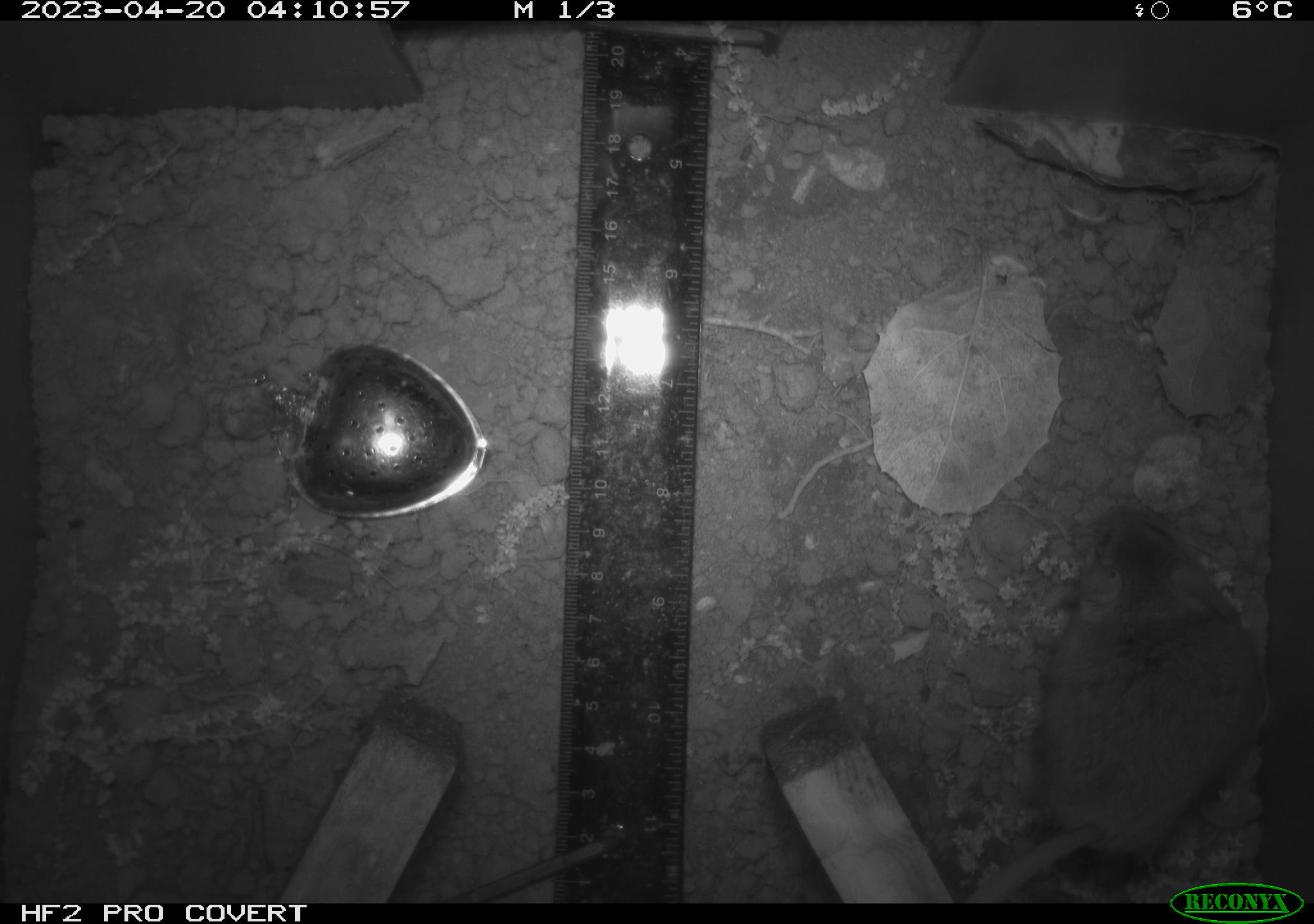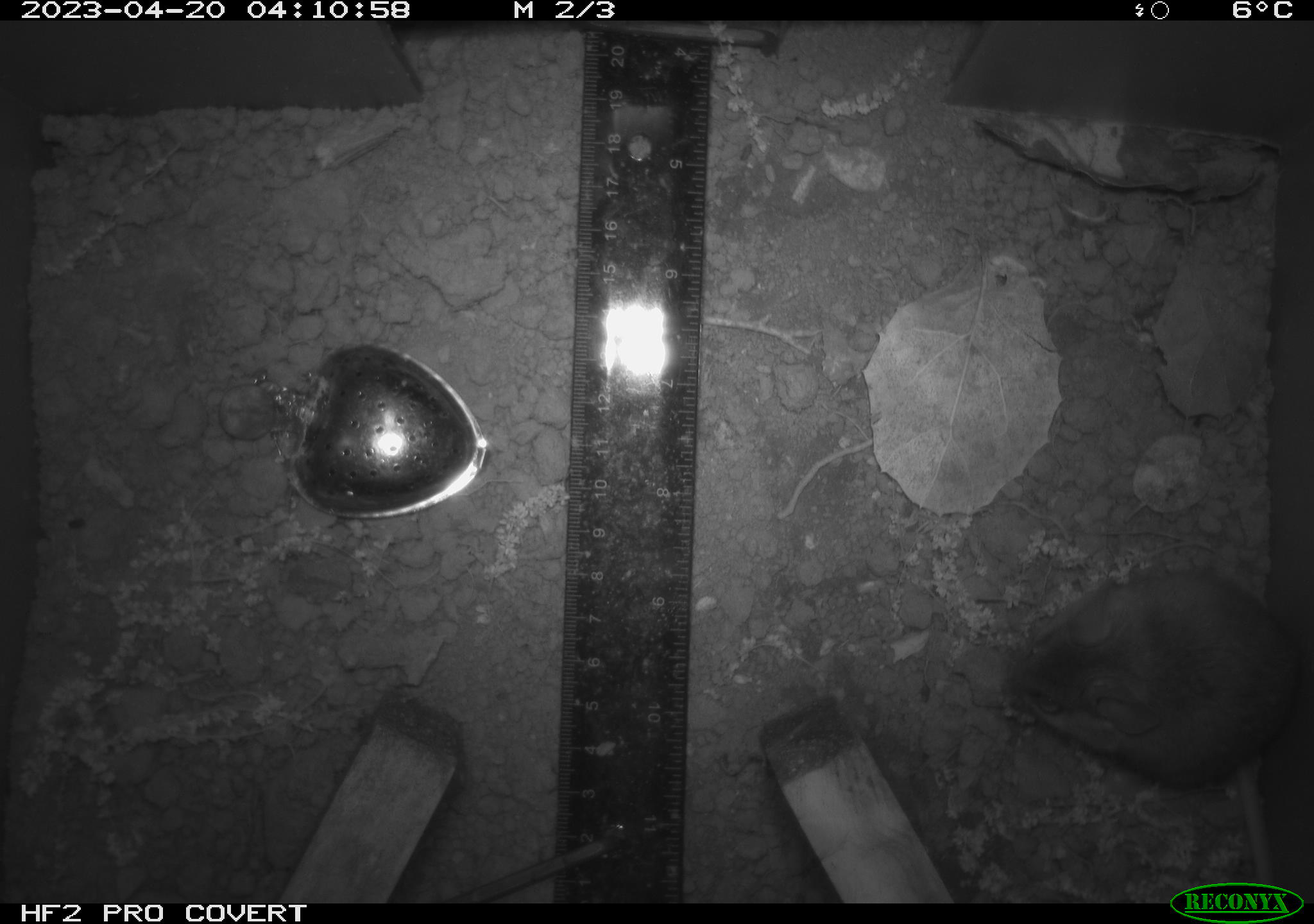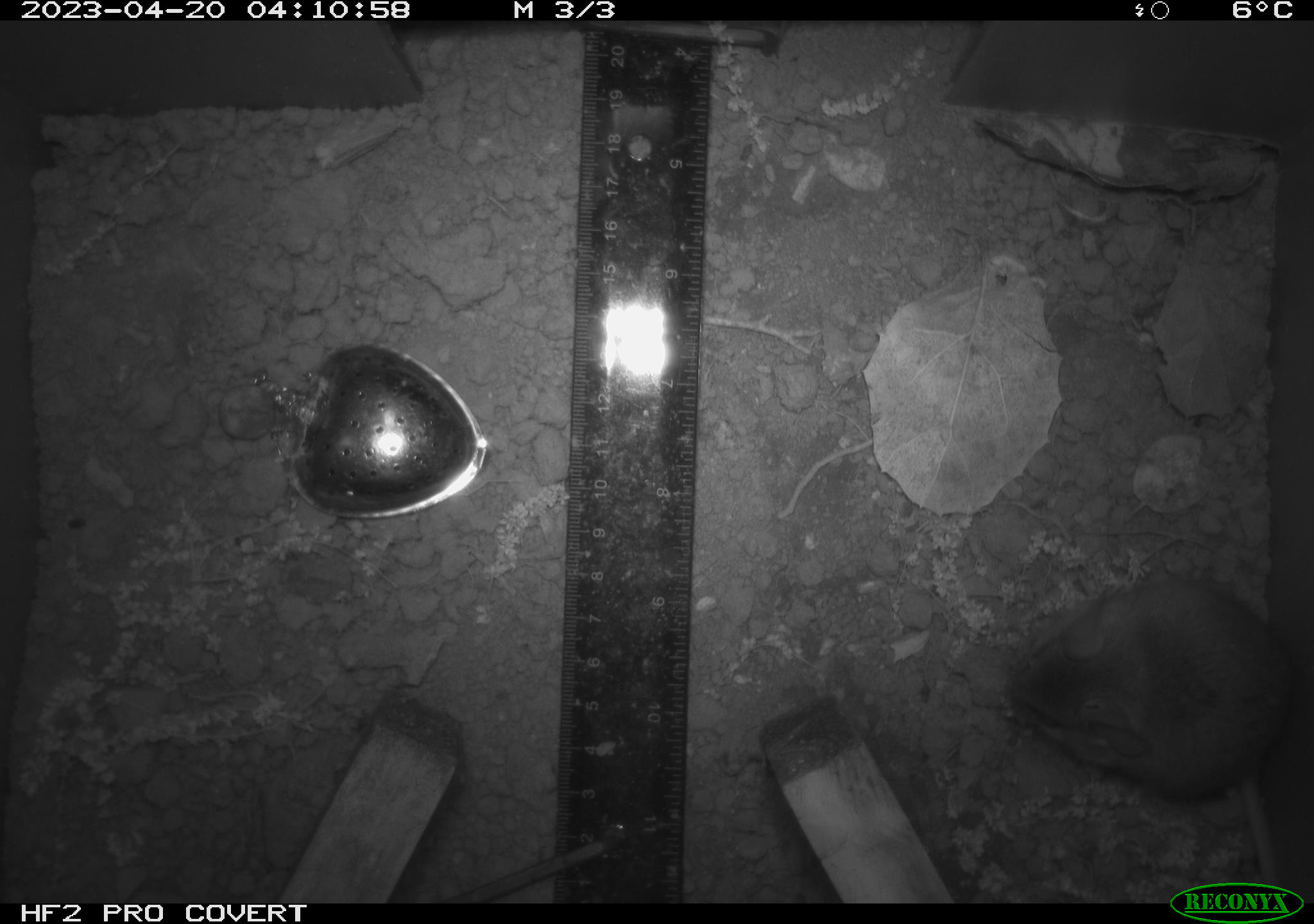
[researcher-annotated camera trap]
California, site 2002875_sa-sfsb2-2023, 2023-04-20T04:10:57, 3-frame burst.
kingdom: Animalia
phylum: Chordata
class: Mammalia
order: Rodentia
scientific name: Rodentia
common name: mouse species